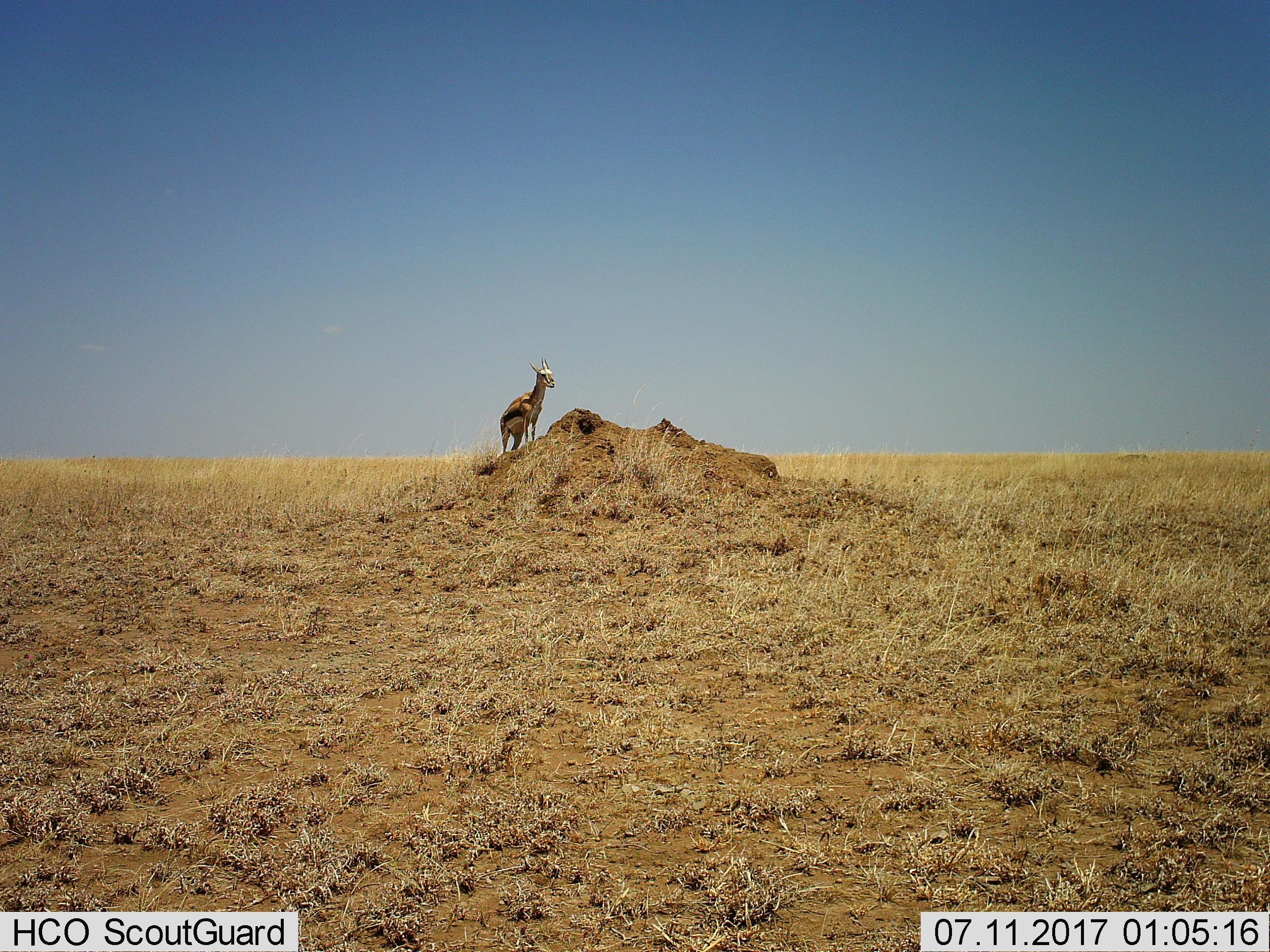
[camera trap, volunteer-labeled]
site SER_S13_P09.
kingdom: Animalia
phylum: Chordata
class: Mammalia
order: Artiodactyla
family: Bovidae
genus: Eudorcas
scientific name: Eudorcas thomsonii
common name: thomson's gazelle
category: gazellethomsons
Gazellethomsons (thomson's gazelle) (Eudorcas thomsonii), count 1. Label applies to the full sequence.